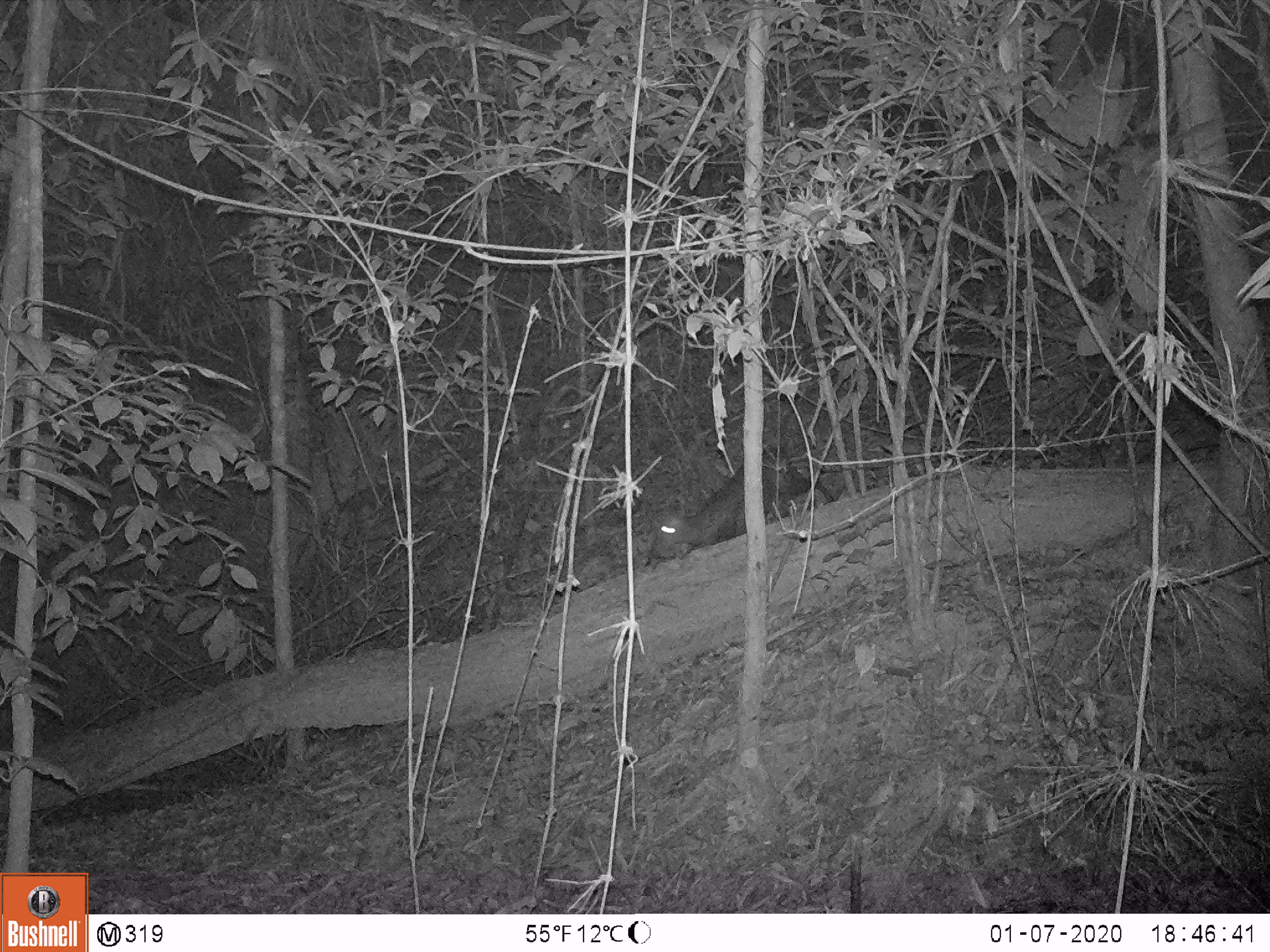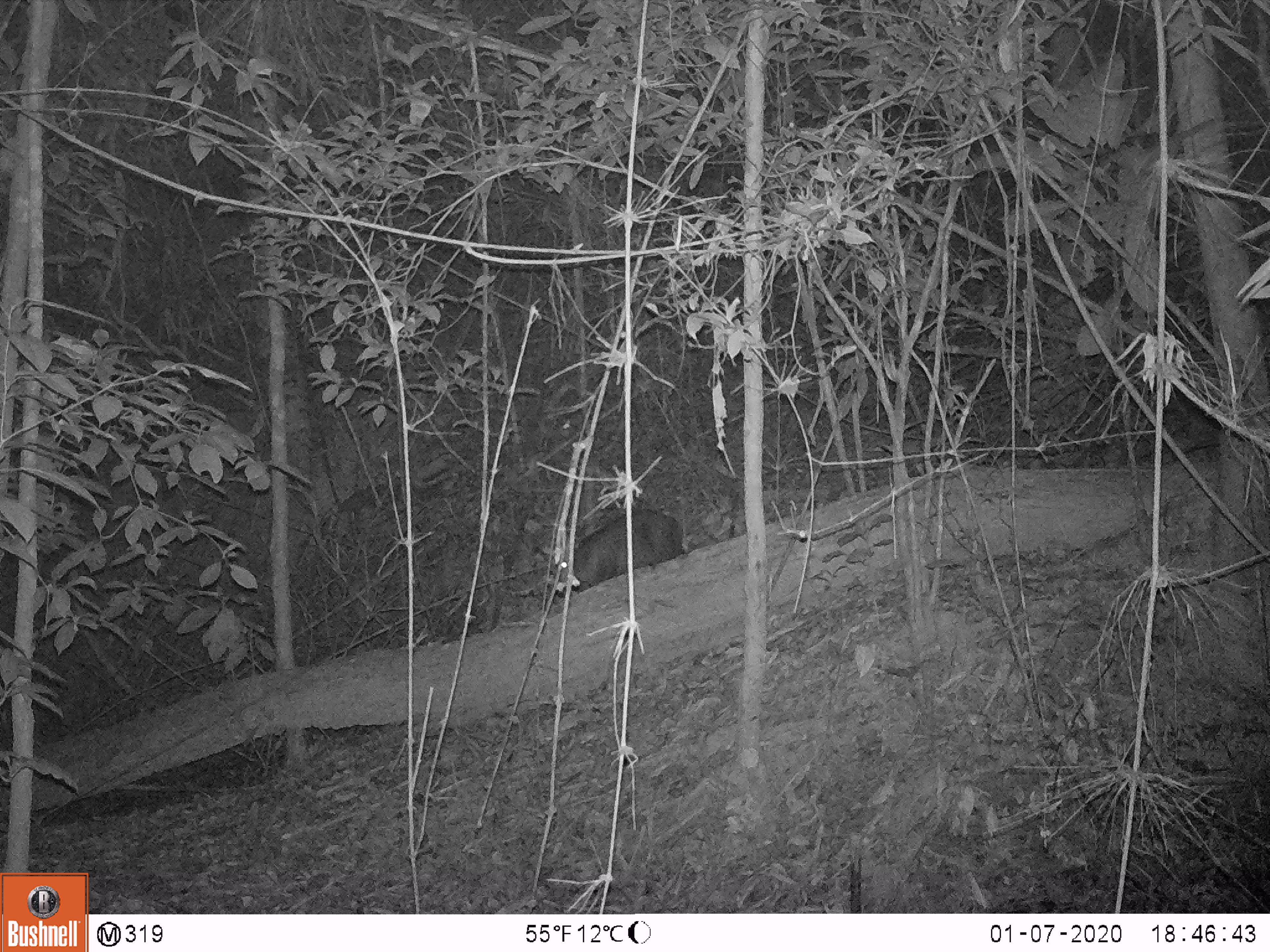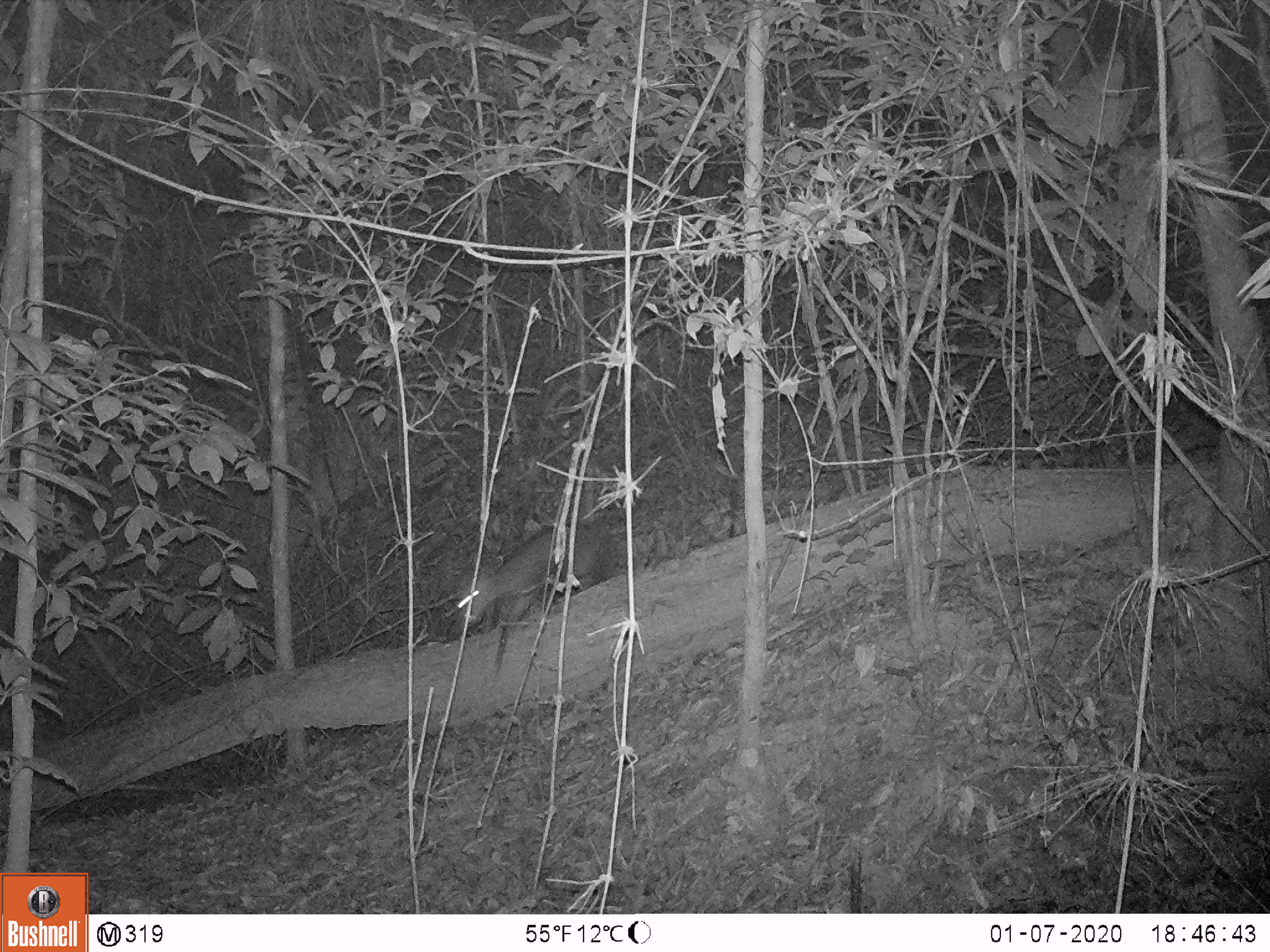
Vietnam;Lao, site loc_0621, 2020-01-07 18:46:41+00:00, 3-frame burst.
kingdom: Animalia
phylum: Chordata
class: Mammalia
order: Artiodactyla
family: Cervidae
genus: Muntiacus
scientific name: Muntiacus rooseveltorum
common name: roosevelt's muntjac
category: roosevelts muntjac group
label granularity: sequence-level